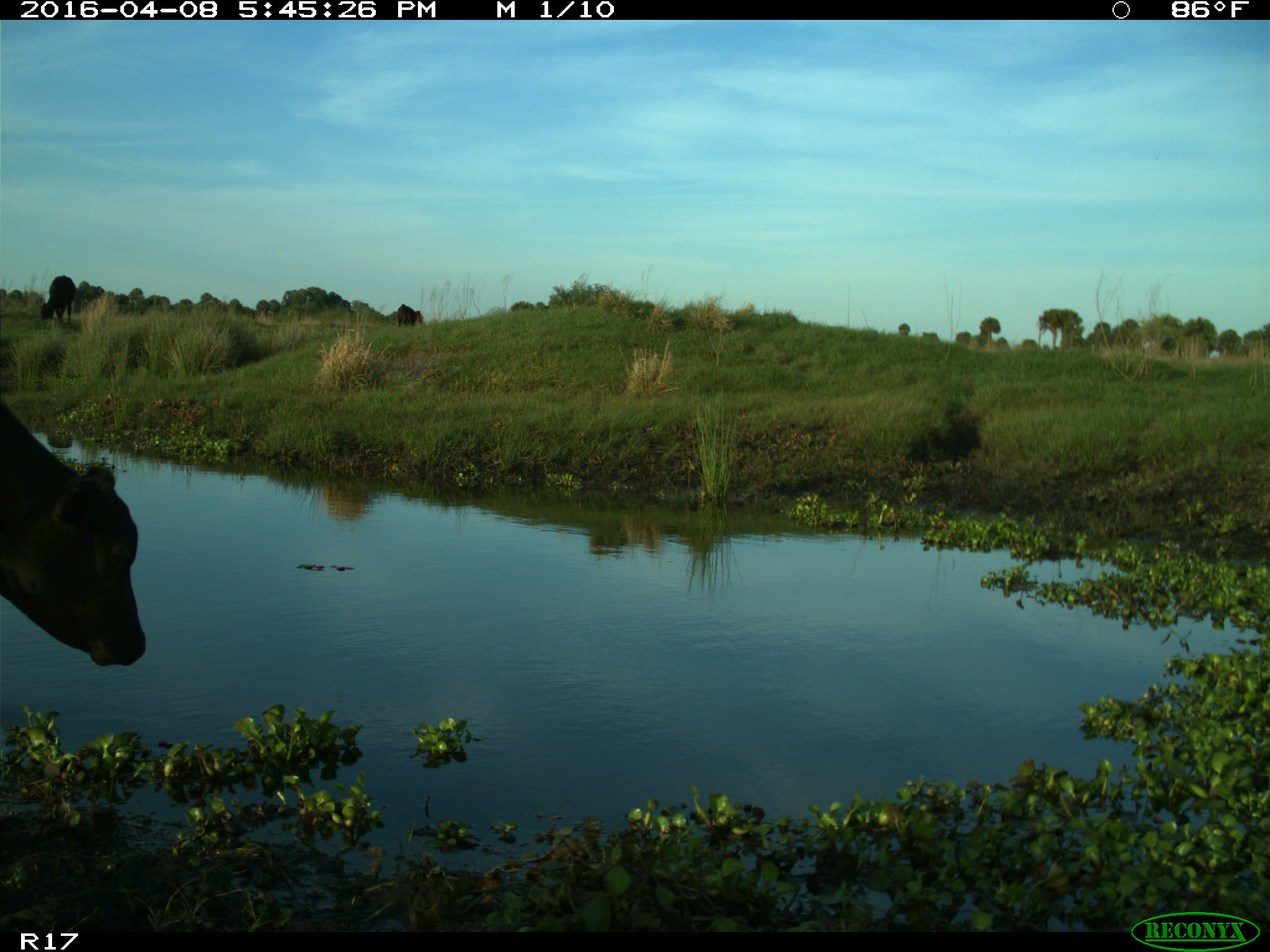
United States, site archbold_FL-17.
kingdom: Animalia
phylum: Chordata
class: Mammalia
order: Artiodactyla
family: Bovidae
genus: Bos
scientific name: Bos taurus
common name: domestic cow